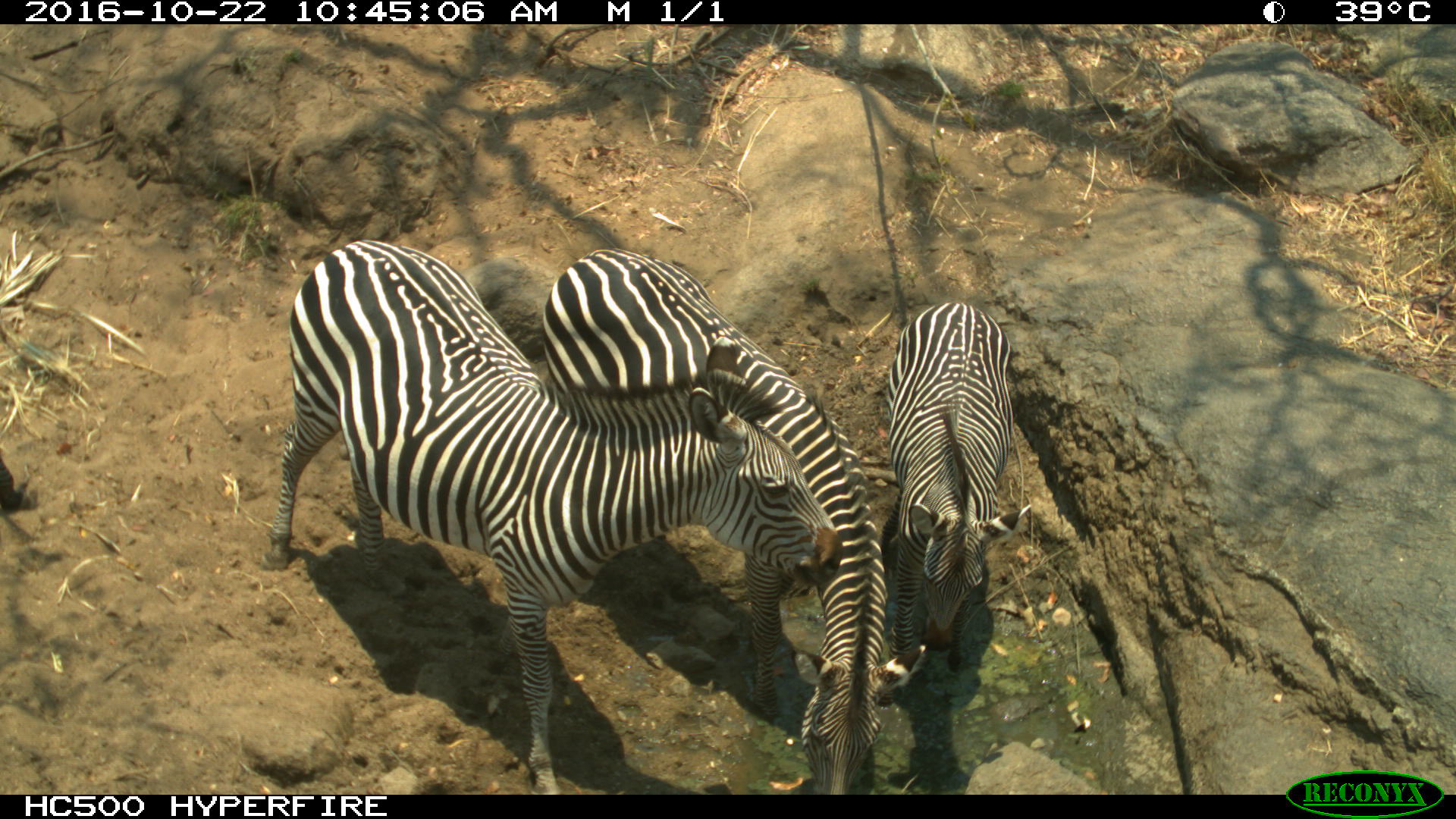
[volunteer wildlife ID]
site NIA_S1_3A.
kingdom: Animalia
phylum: Chordata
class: Mammalia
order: Perissodactyla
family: Equidae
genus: Equus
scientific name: Equus quagga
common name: plains zebra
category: zebraplains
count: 3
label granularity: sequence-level